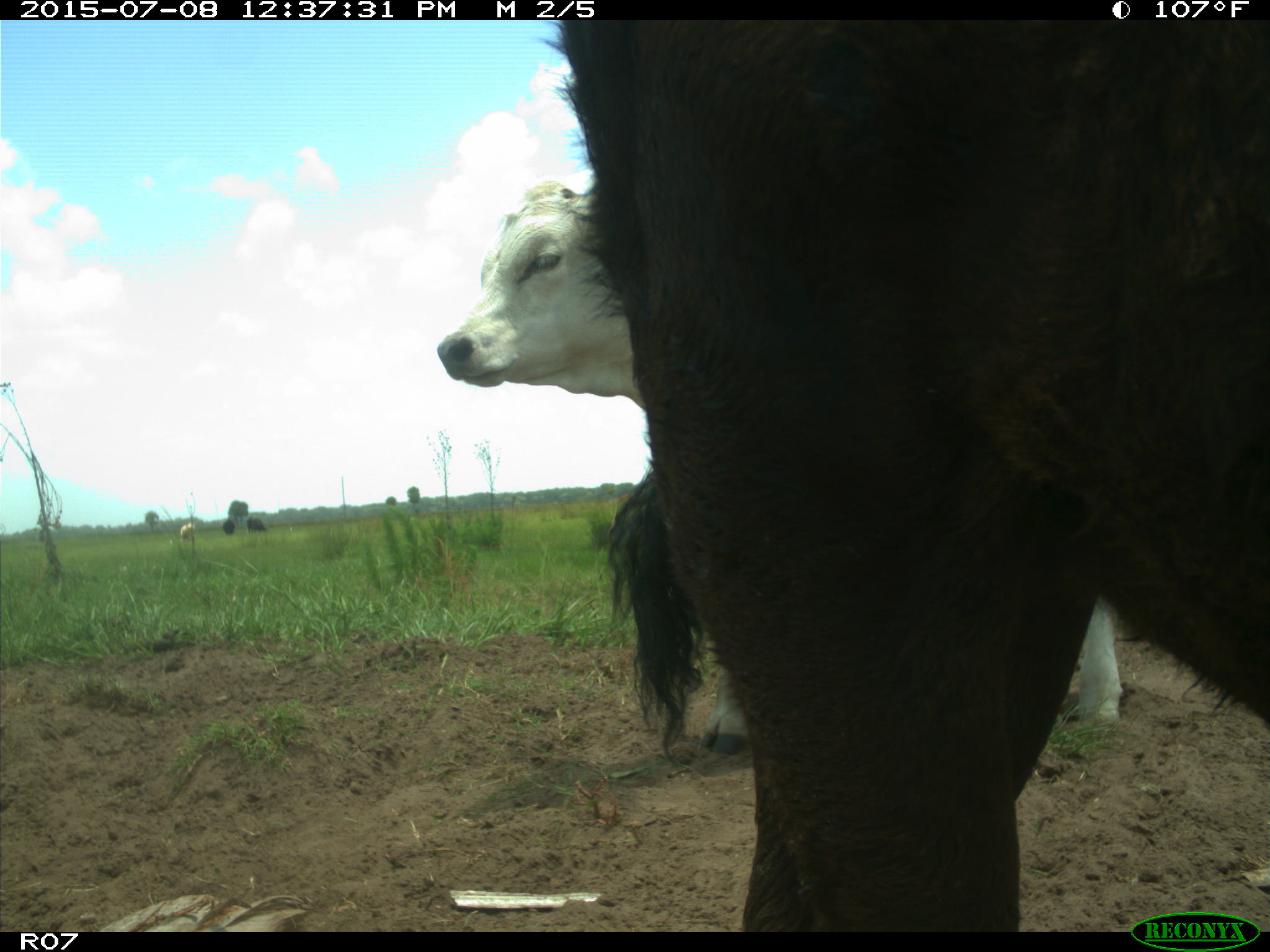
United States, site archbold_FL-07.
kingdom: Animalia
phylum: Chordata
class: Mammalia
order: Artiodactyla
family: Bovidae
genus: Bos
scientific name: Bos taurus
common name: domestic cow